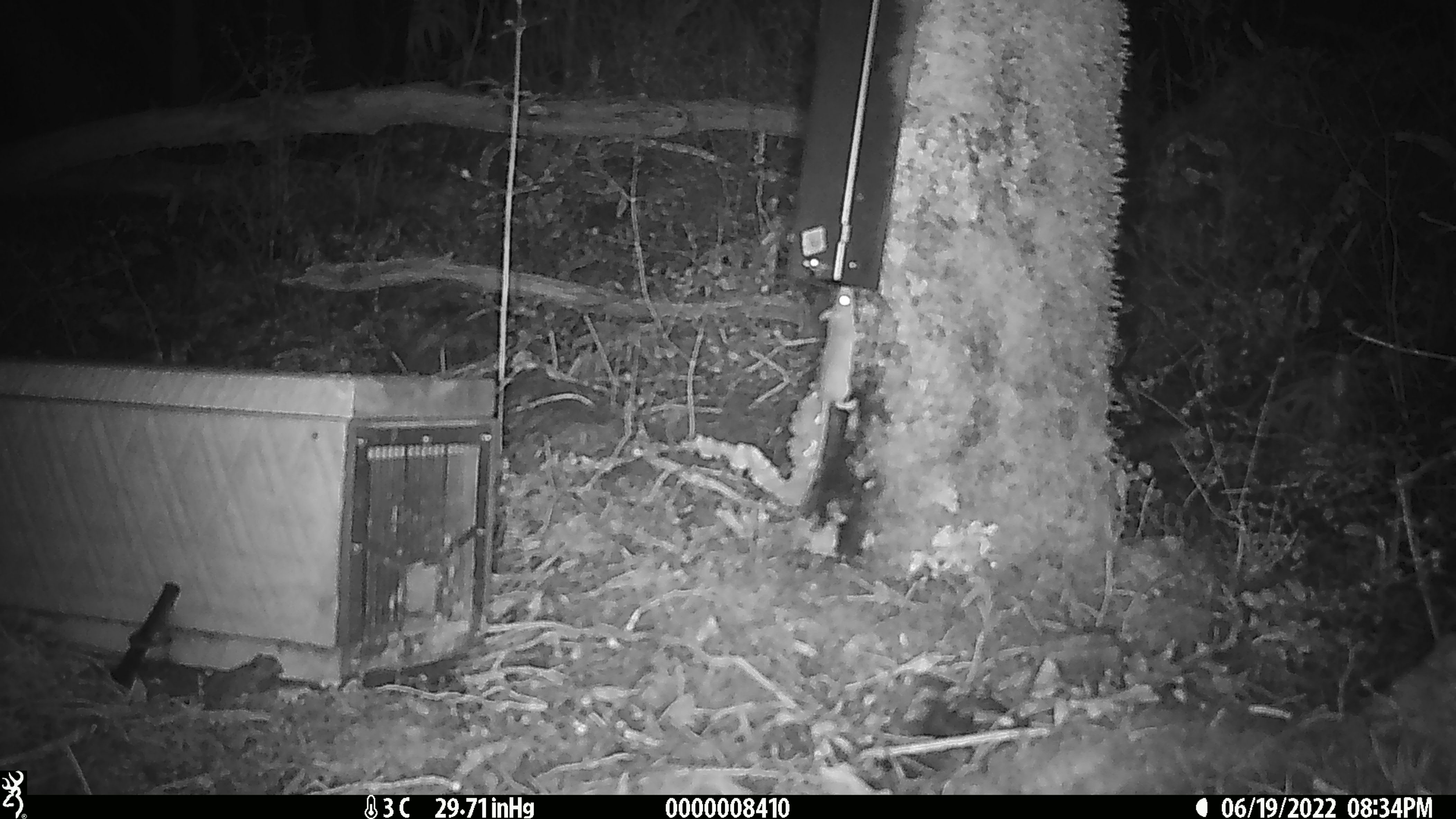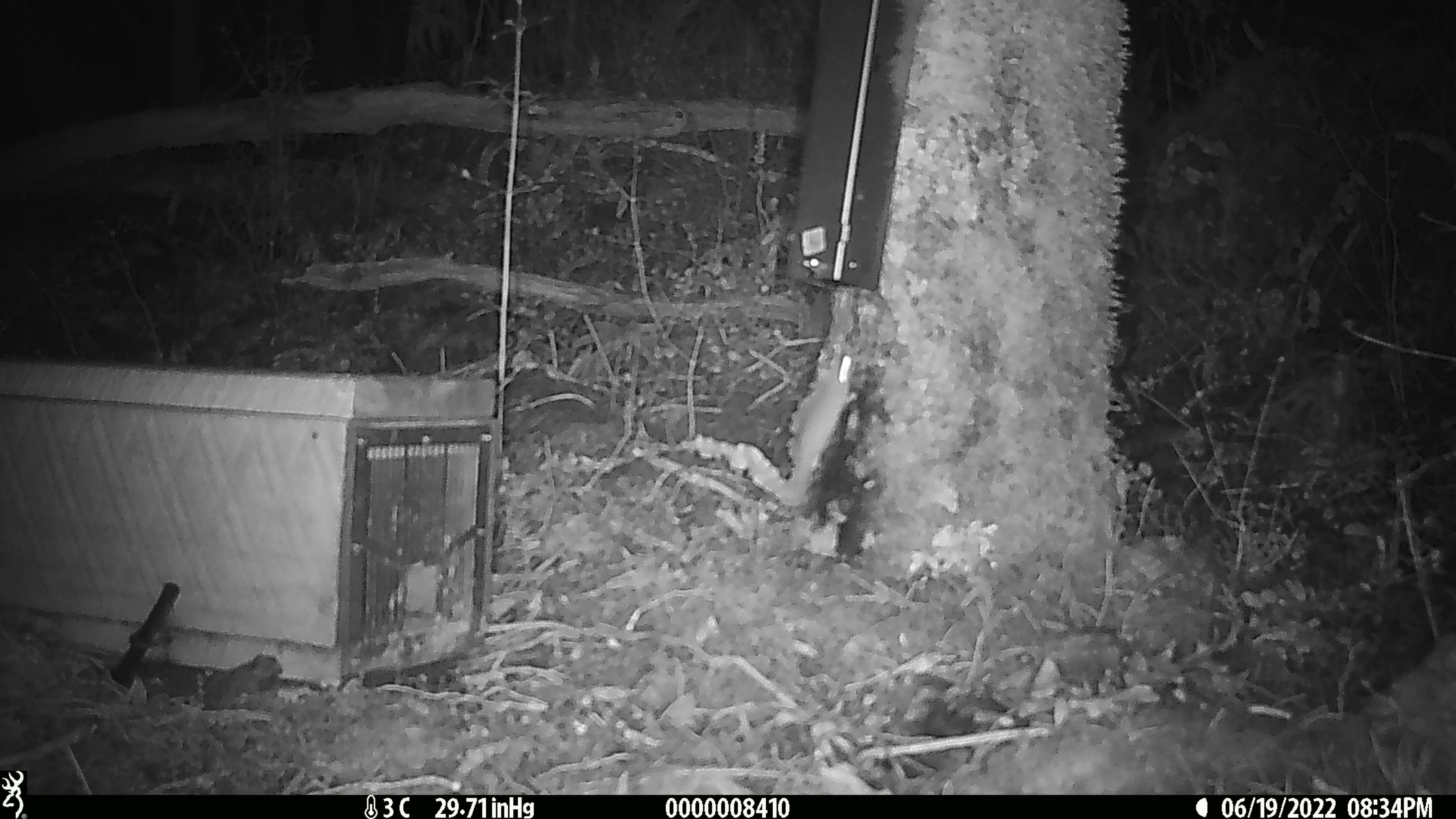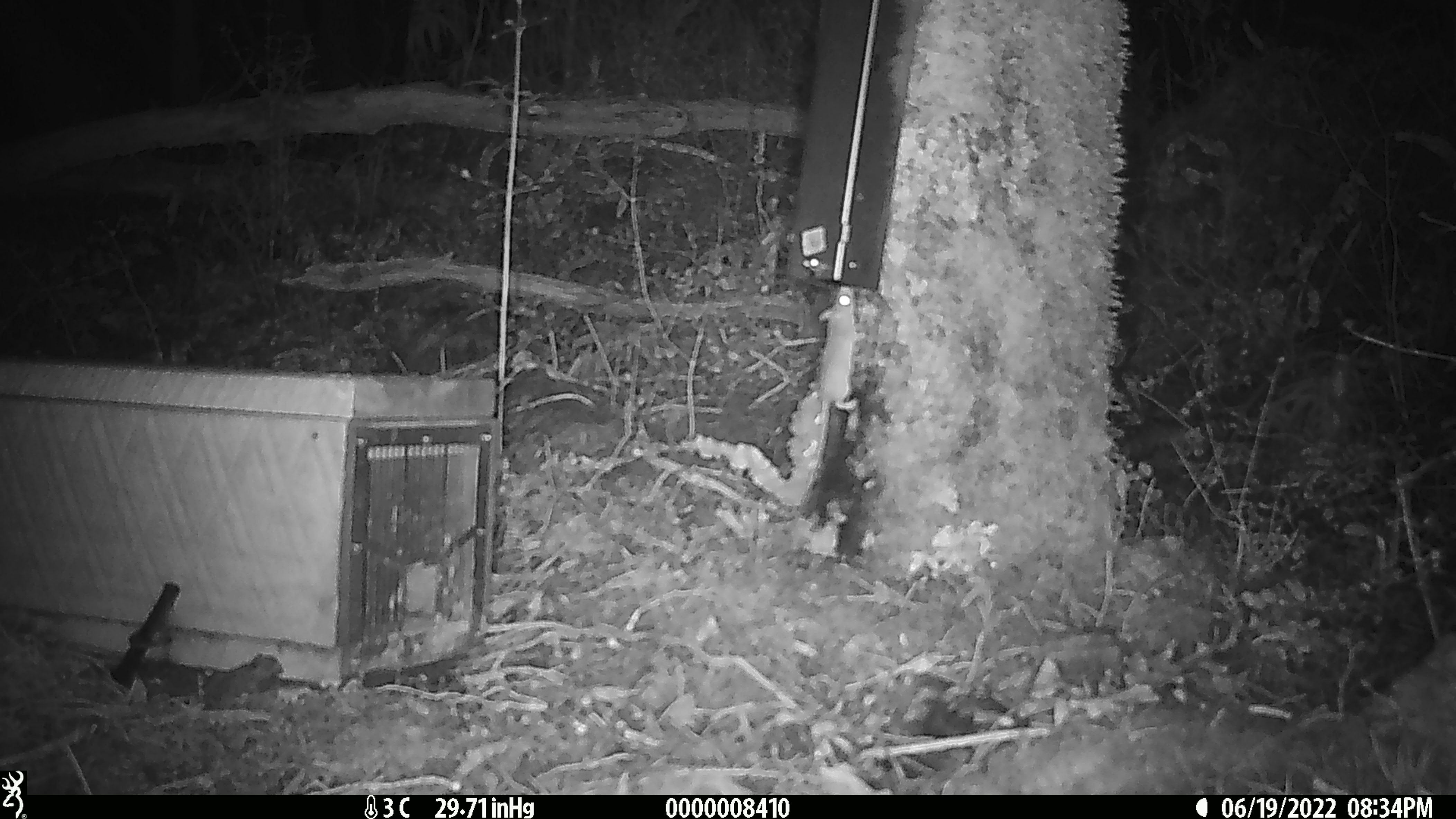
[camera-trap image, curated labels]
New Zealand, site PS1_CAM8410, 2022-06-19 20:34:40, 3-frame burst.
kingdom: Animalia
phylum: Chordata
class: Mammalia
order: Rodentia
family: Muridae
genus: Mus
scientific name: Mus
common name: mouse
Mouse (Mus).